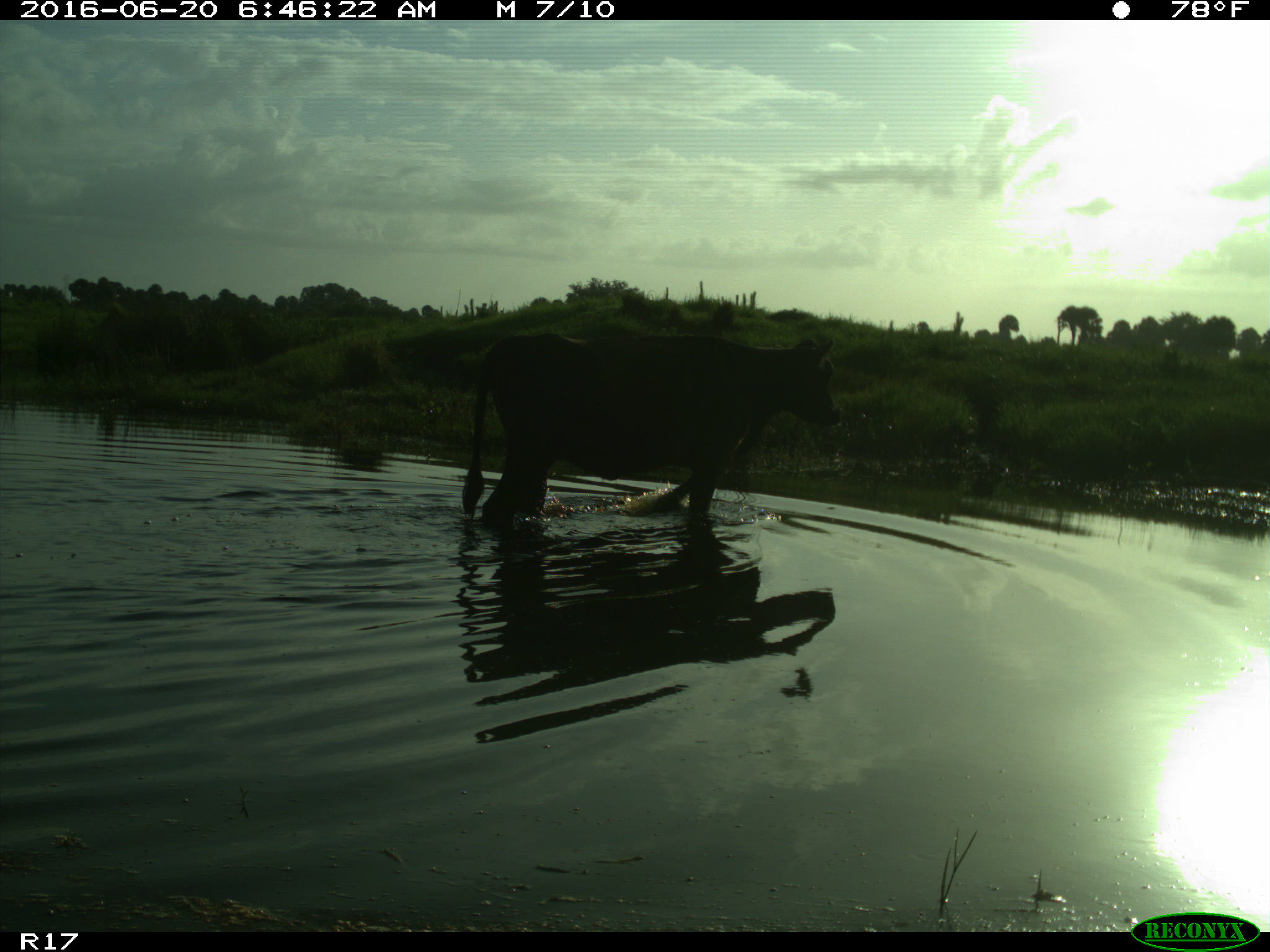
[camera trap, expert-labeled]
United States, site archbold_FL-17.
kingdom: Animalia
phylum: Chordata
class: Mammalia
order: Artiodactyla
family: Bovidae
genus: Bos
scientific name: Bos taurus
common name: domestic cow